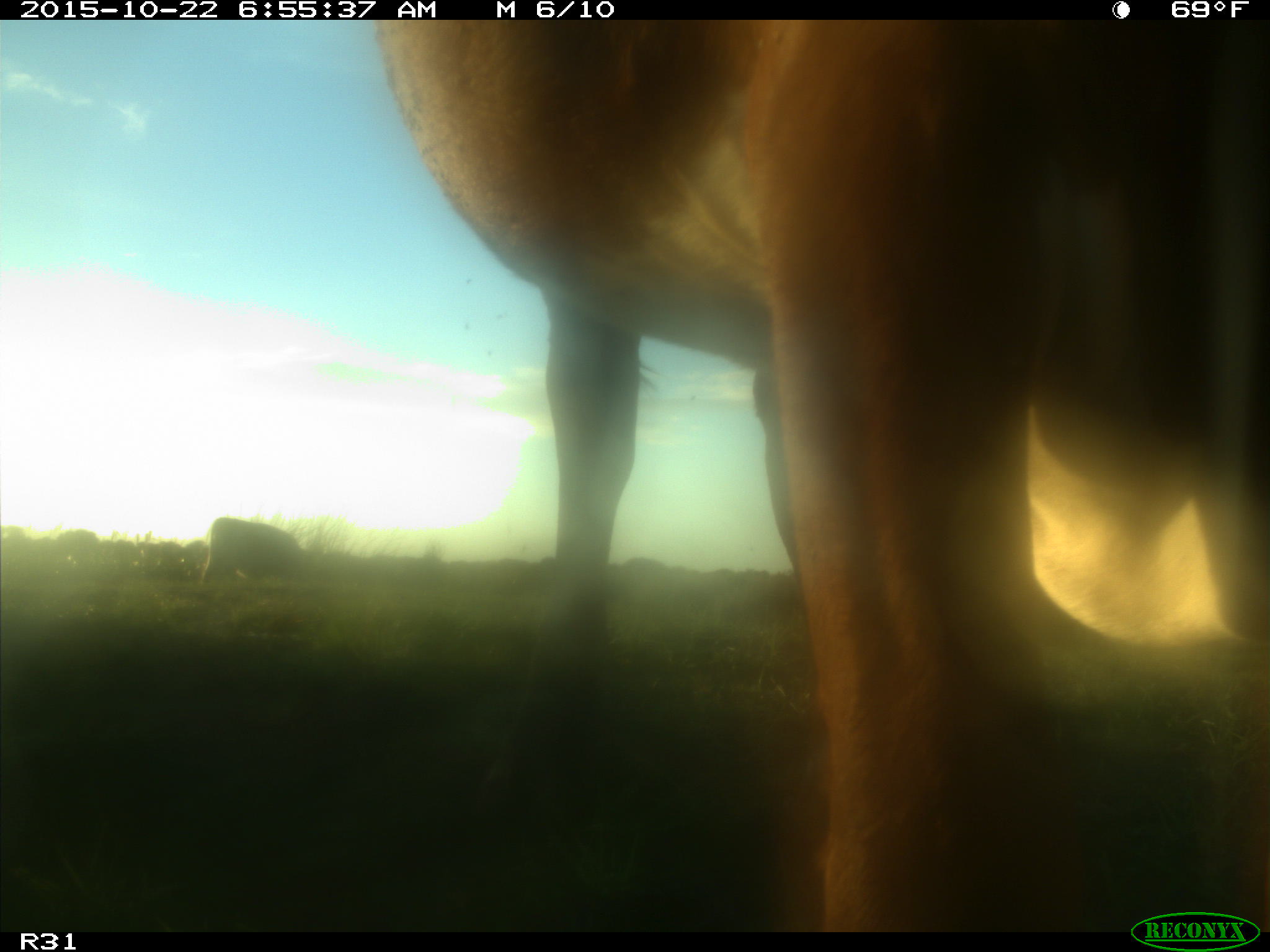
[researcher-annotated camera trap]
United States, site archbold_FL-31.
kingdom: Animalia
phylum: Chordata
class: Mammalia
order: Artiodactyla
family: Bovidae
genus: Bos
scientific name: Bos taurus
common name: domestic cow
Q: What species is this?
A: Bos taurus (domestic cow).